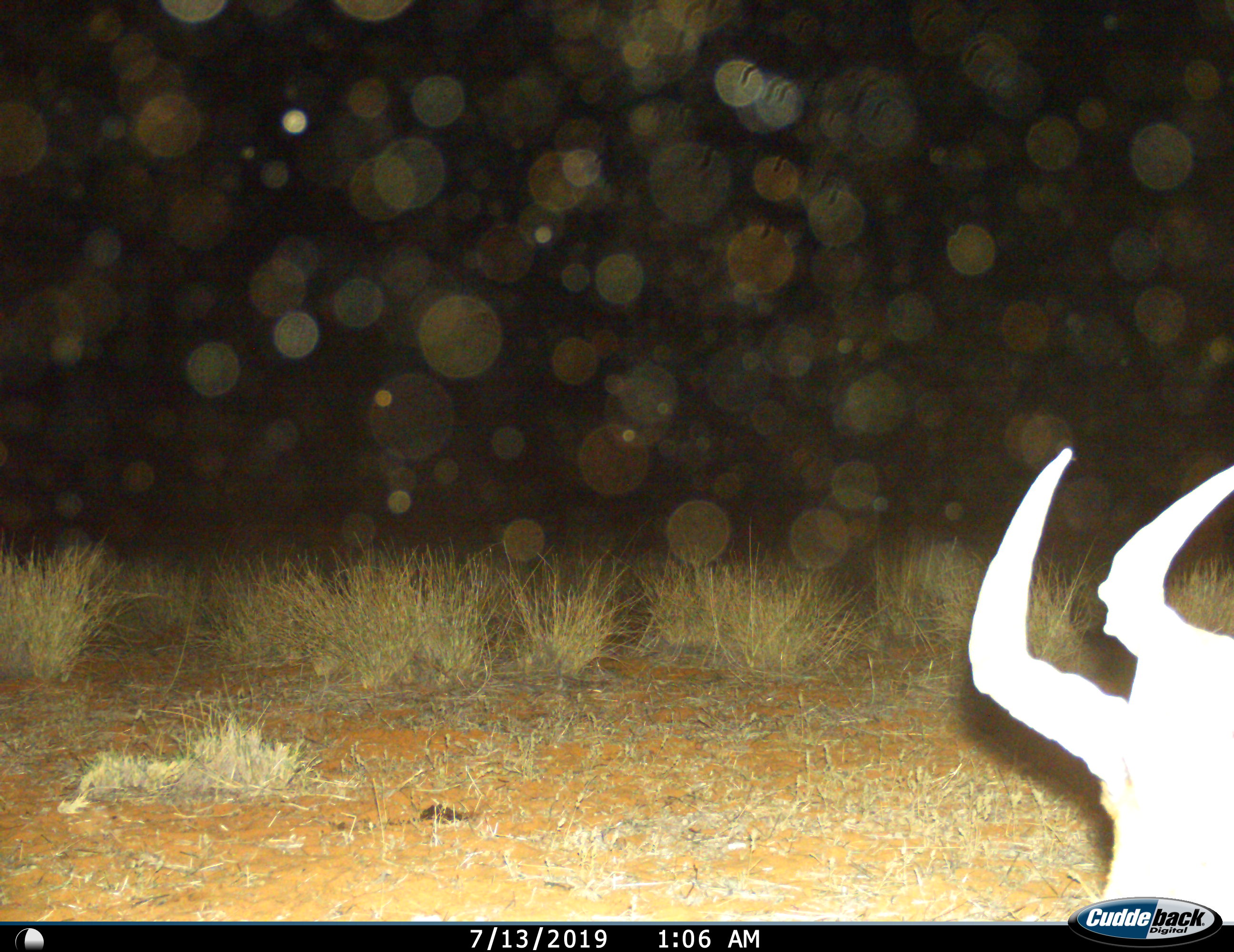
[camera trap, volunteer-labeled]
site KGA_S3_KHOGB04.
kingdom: Animalia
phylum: Chordata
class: Mammalia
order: Artiodactyla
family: Bovidae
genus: Alcelaphus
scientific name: Alcelaphus buselaphus caama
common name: red hartebeest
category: hartebeestred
Hartebeestred (red hartebeest) (Alcelaphus buselaphus caama), count 1. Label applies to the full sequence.